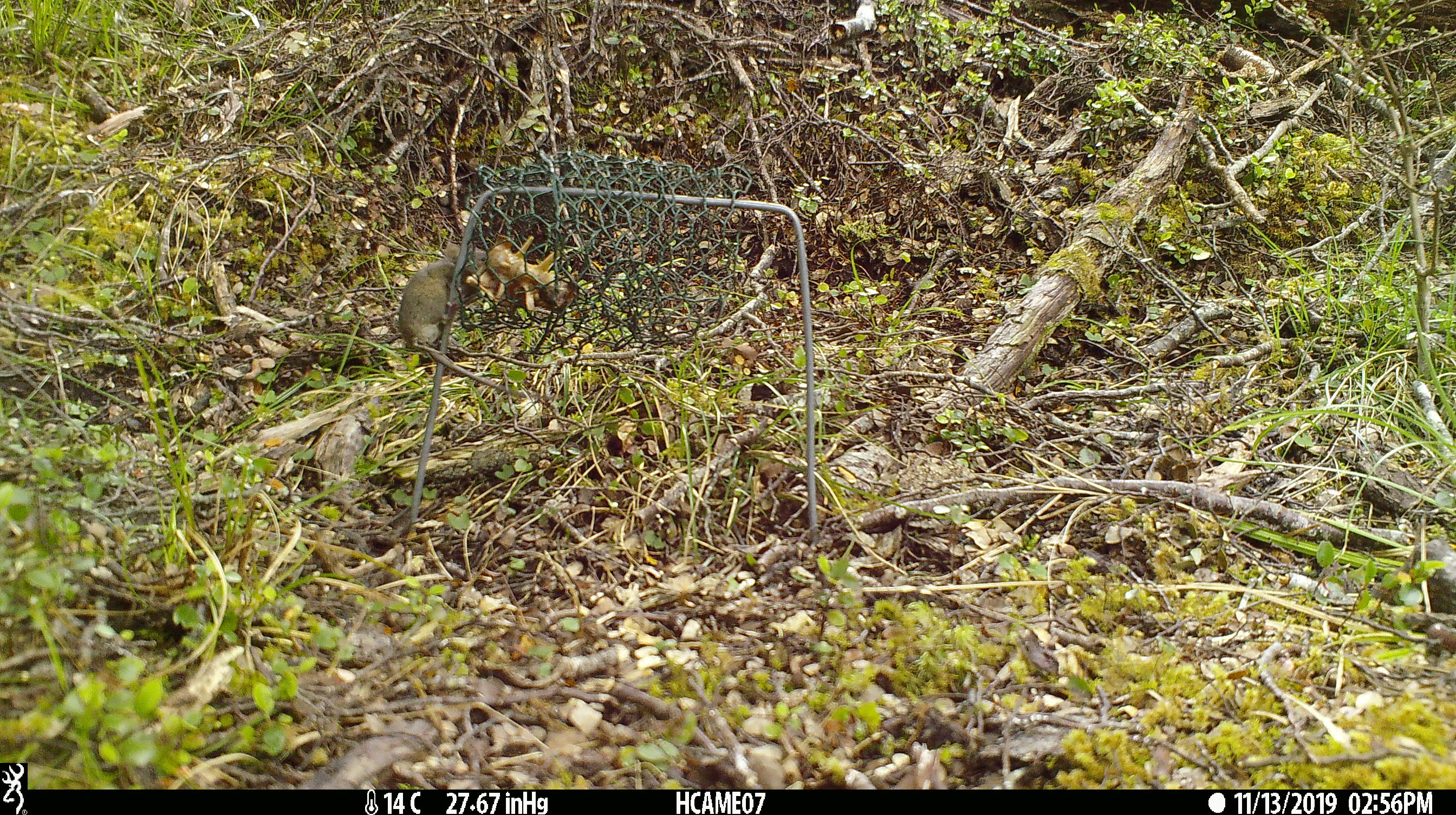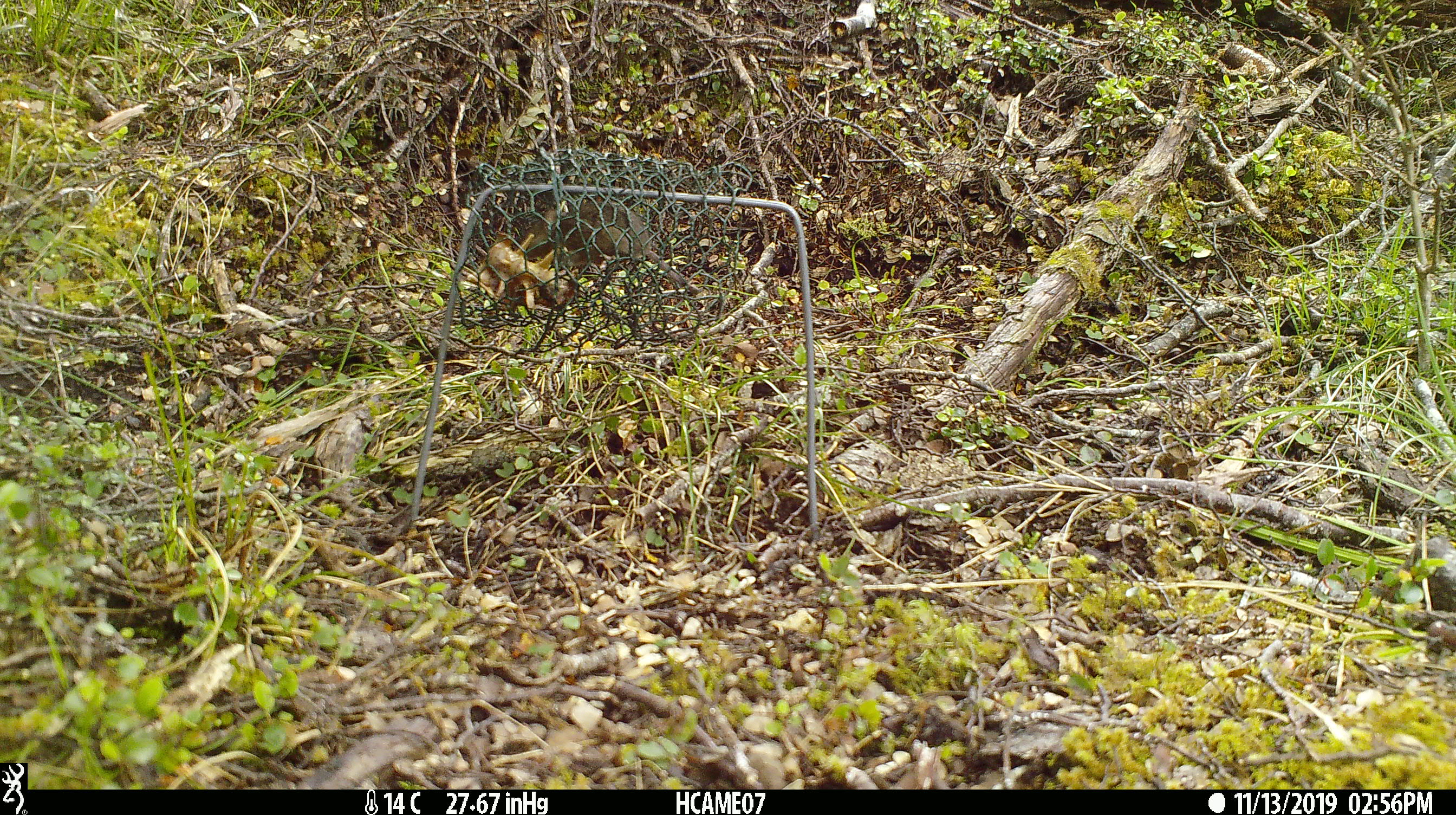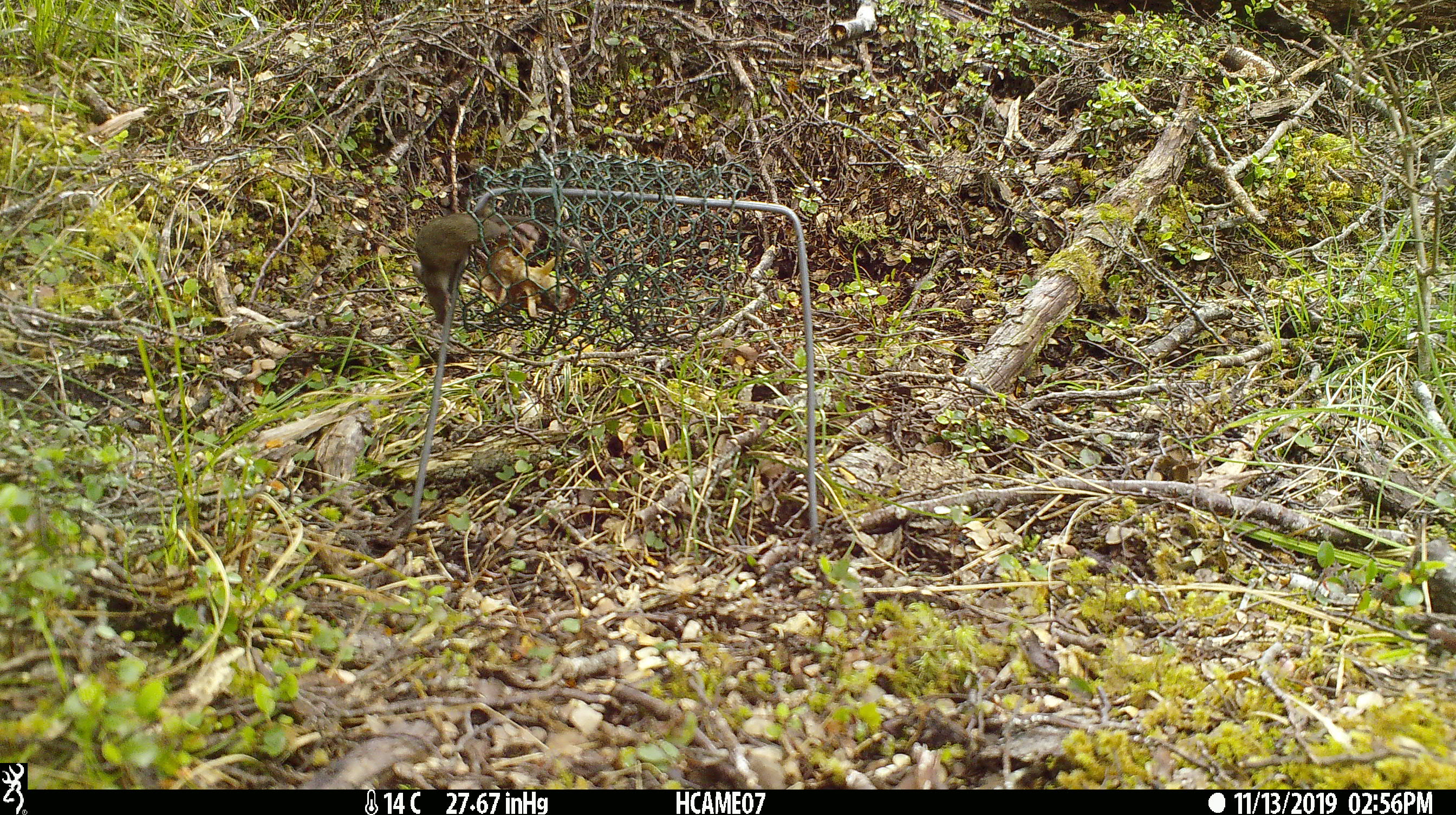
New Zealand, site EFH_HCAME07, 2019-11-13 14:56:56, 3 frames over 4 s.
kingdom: Animalia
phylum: Chordata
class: Mammalia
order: Rodentia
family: Muridae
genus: Mus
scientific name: Mus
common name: mouse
Mouse (Mus).